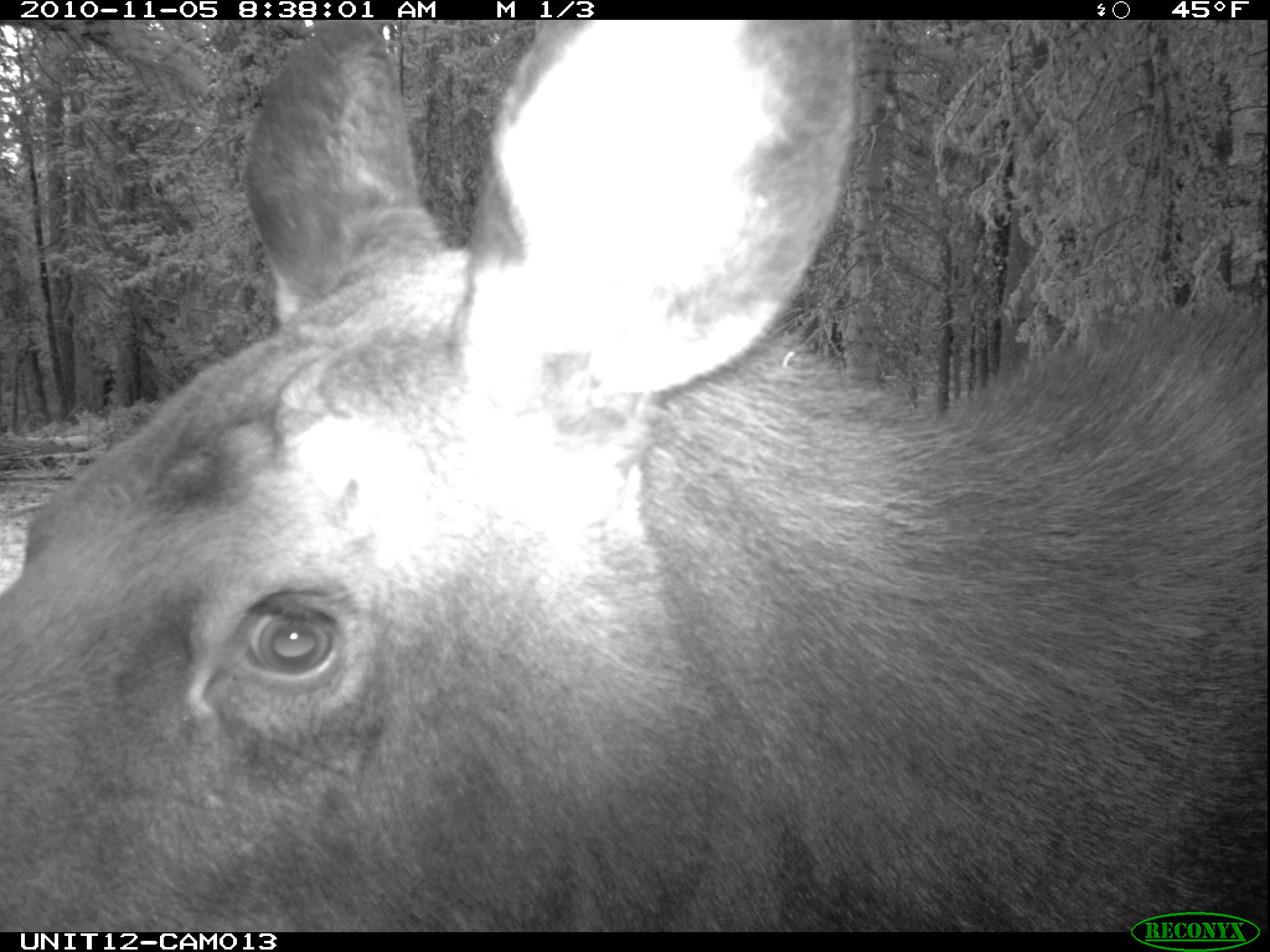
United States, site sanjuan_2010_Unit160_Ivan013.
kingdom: Animalia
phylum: Chordata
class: Mammalia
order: Artiodactyla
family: Cervidae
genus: Alces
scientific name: Alces alces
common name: moose